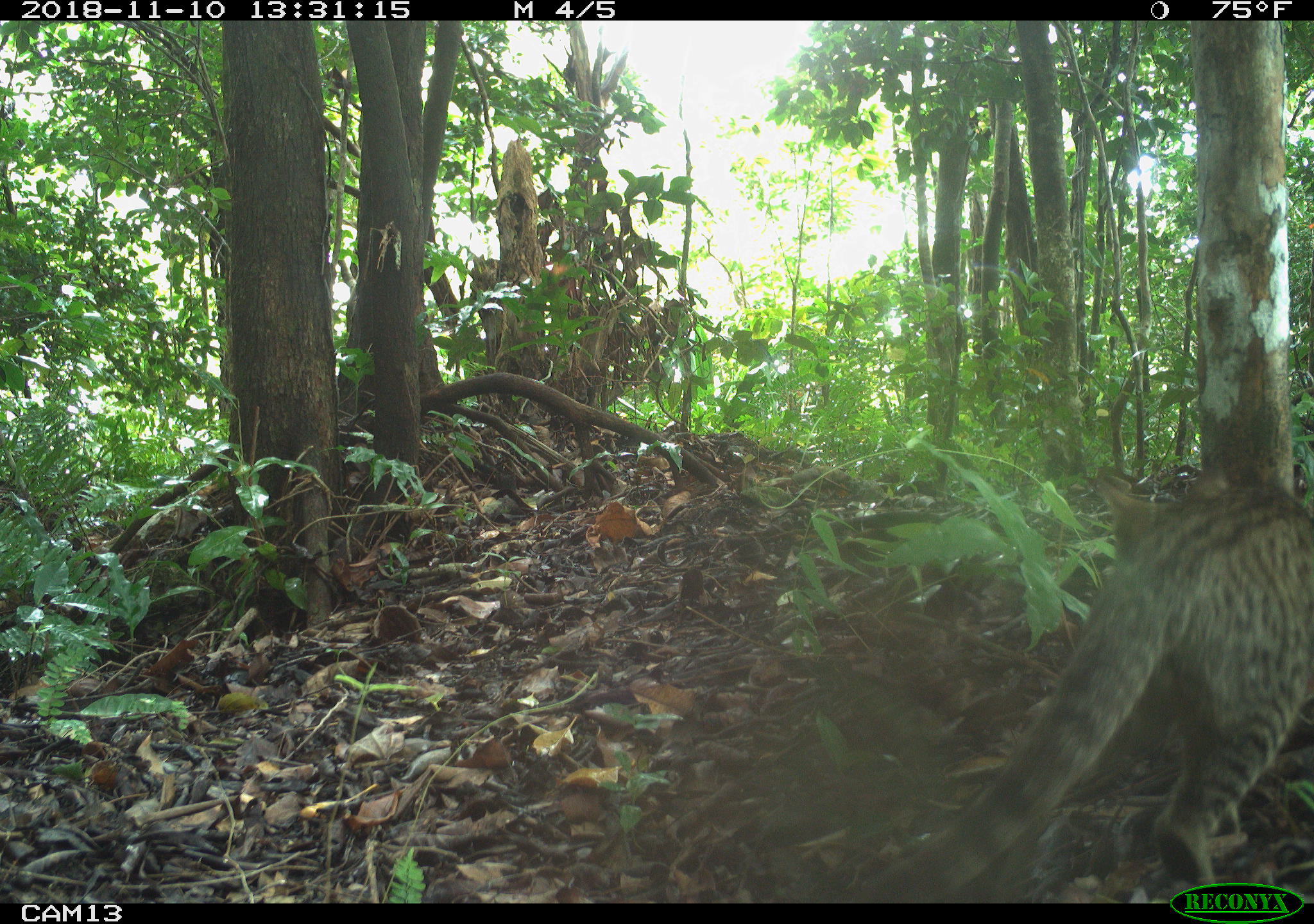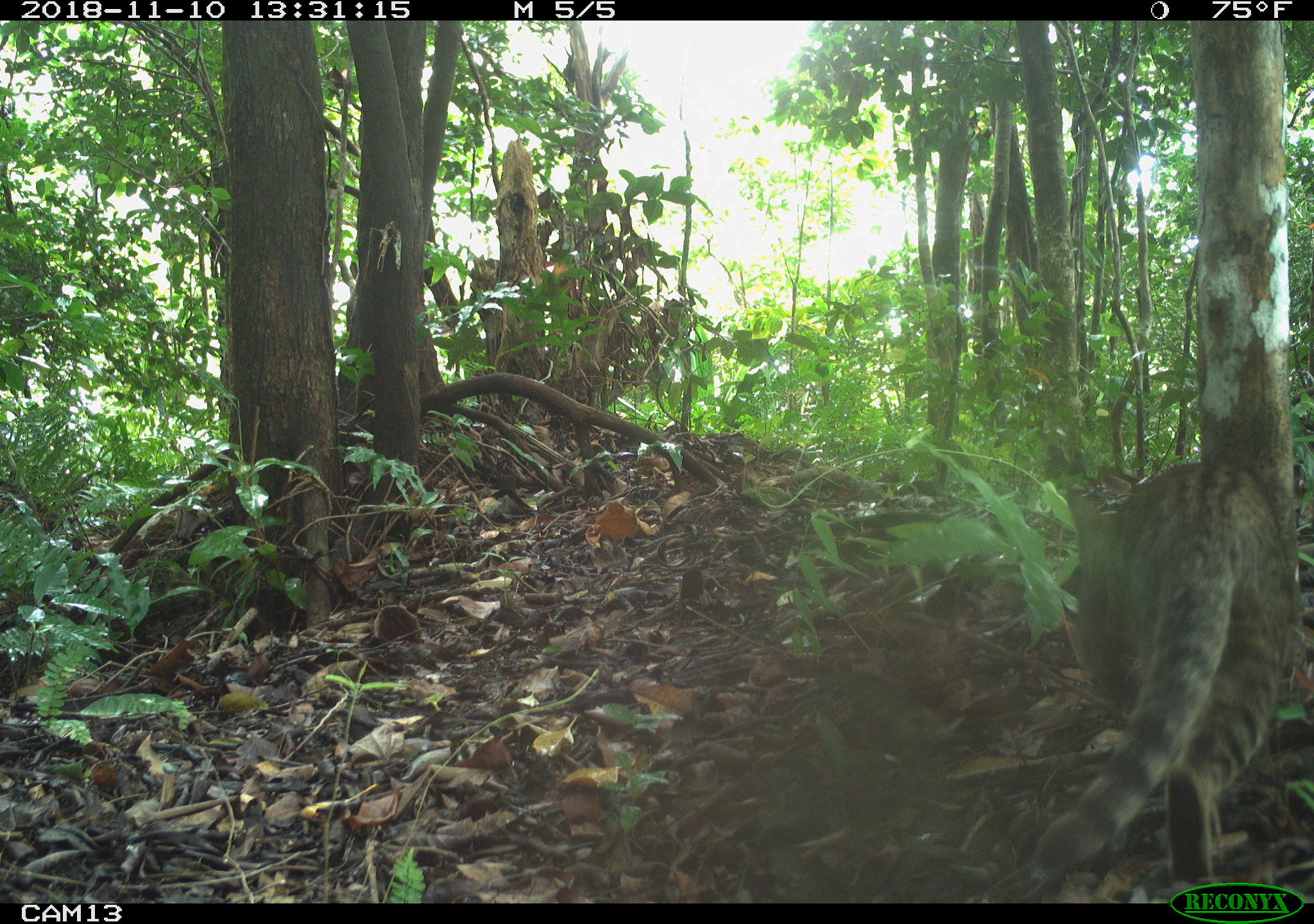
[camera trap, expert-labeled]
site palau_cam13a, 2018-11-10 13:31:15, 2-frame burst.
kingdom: Animalia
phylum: Chordata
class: Mammalia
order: Carnivora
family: Felidae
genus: Felis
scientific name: Felis catus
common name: cat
Cat (Felis catus).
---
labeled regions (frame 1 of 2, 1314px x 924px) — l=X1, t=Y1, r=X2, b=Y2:
cat: l=866, t=459, r=1314, b=880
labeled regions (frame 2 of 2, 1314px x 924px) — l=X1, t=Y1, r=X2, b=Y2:
cat: l=1023, t=455, r=1300, b=903